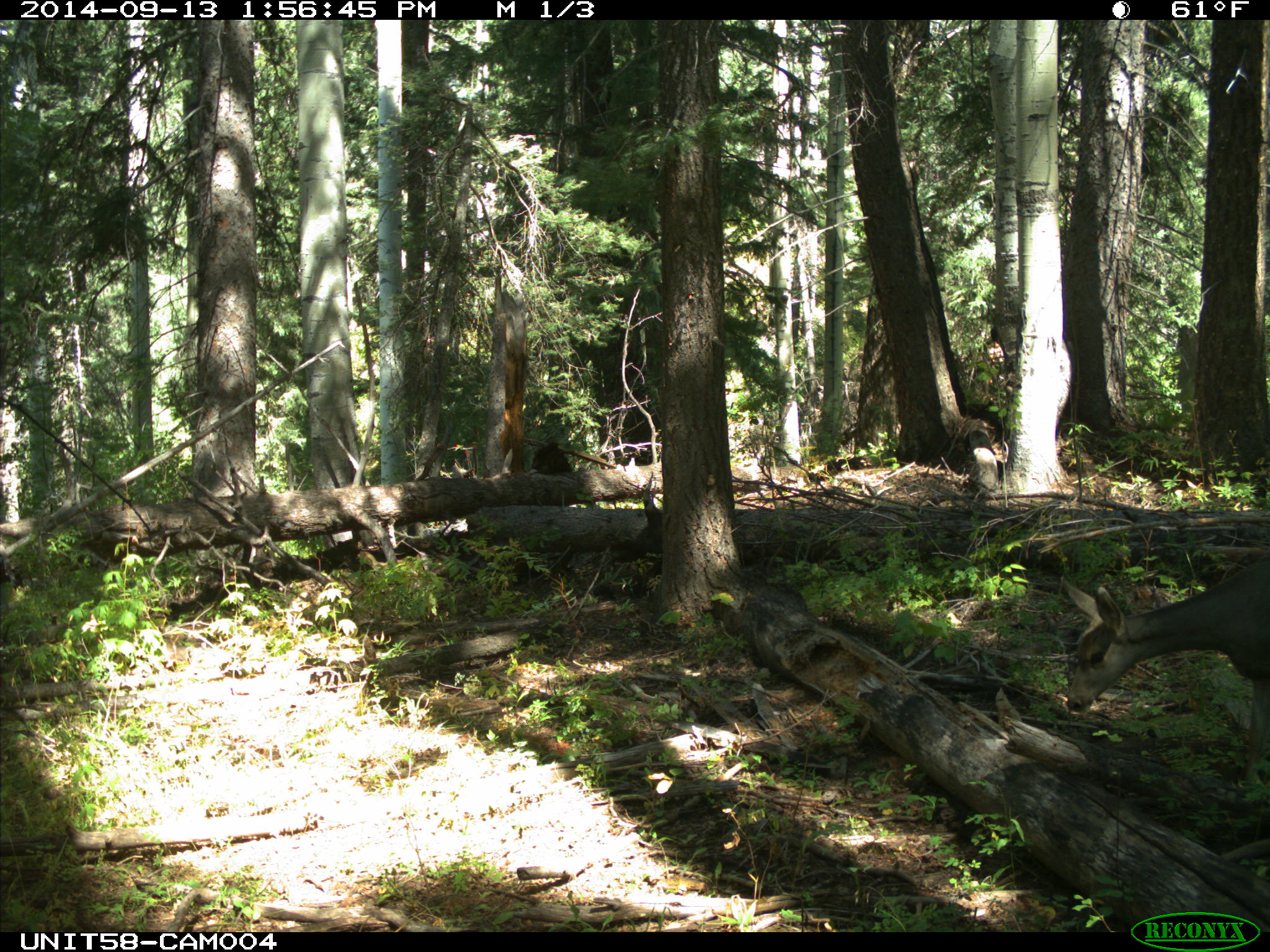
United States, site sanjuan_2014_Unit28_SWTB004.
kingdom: Animalia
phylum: Chordata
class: Mammalia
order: Artiodactyla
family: Cervidae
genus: Odocoileus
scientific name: Odocoileus hemionus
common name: mule deer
Odocoileus hemionus (mule deer).